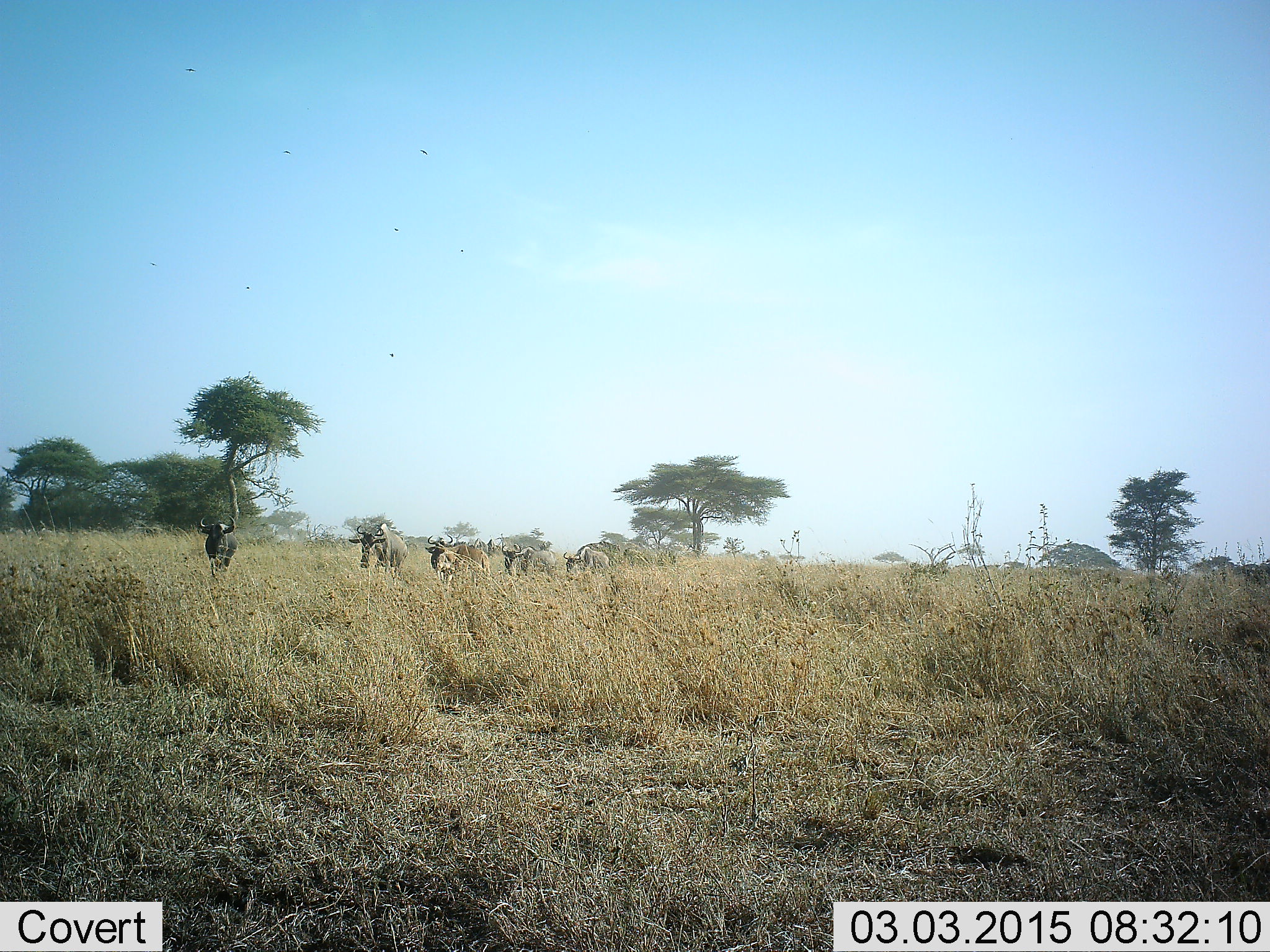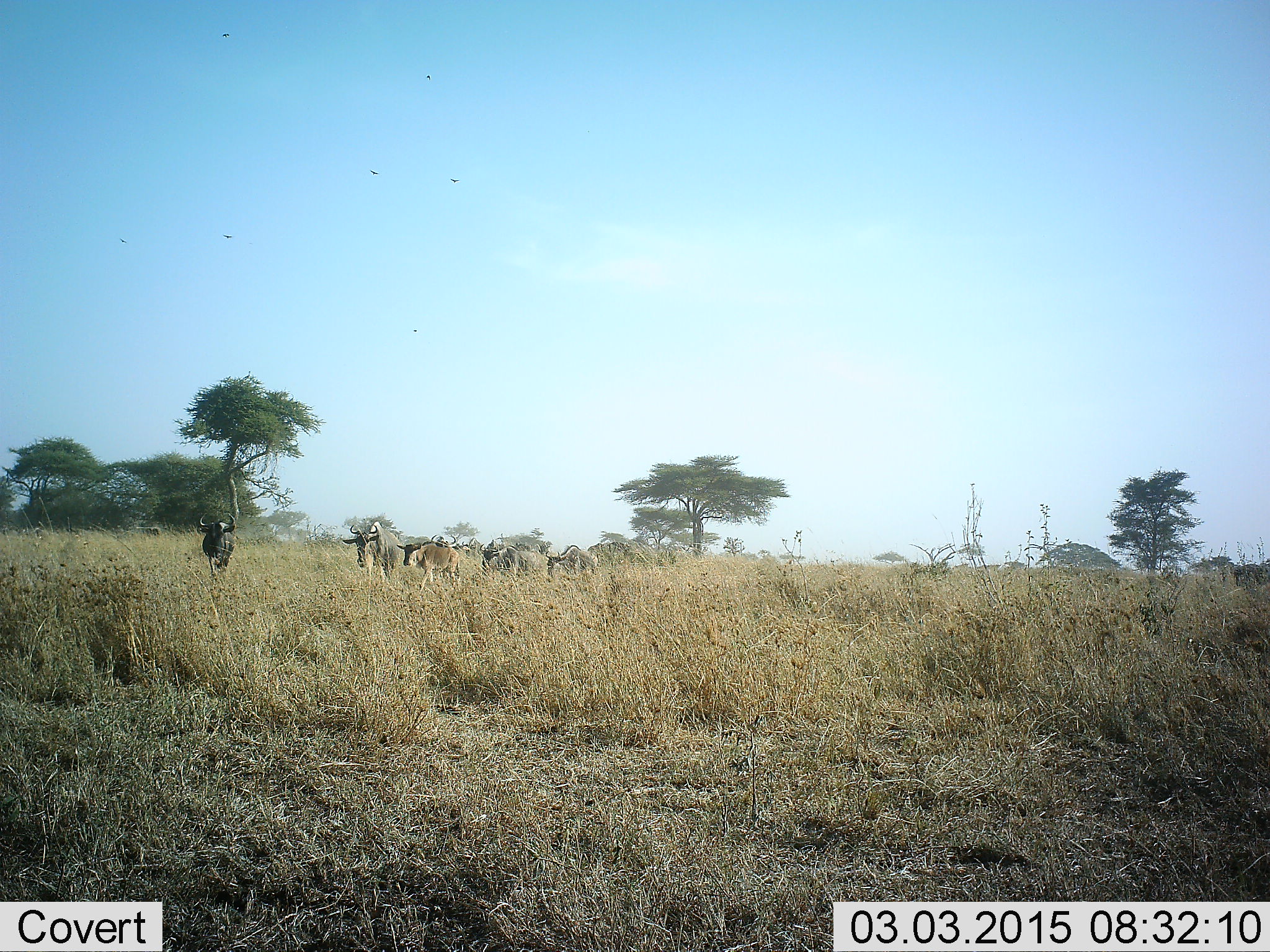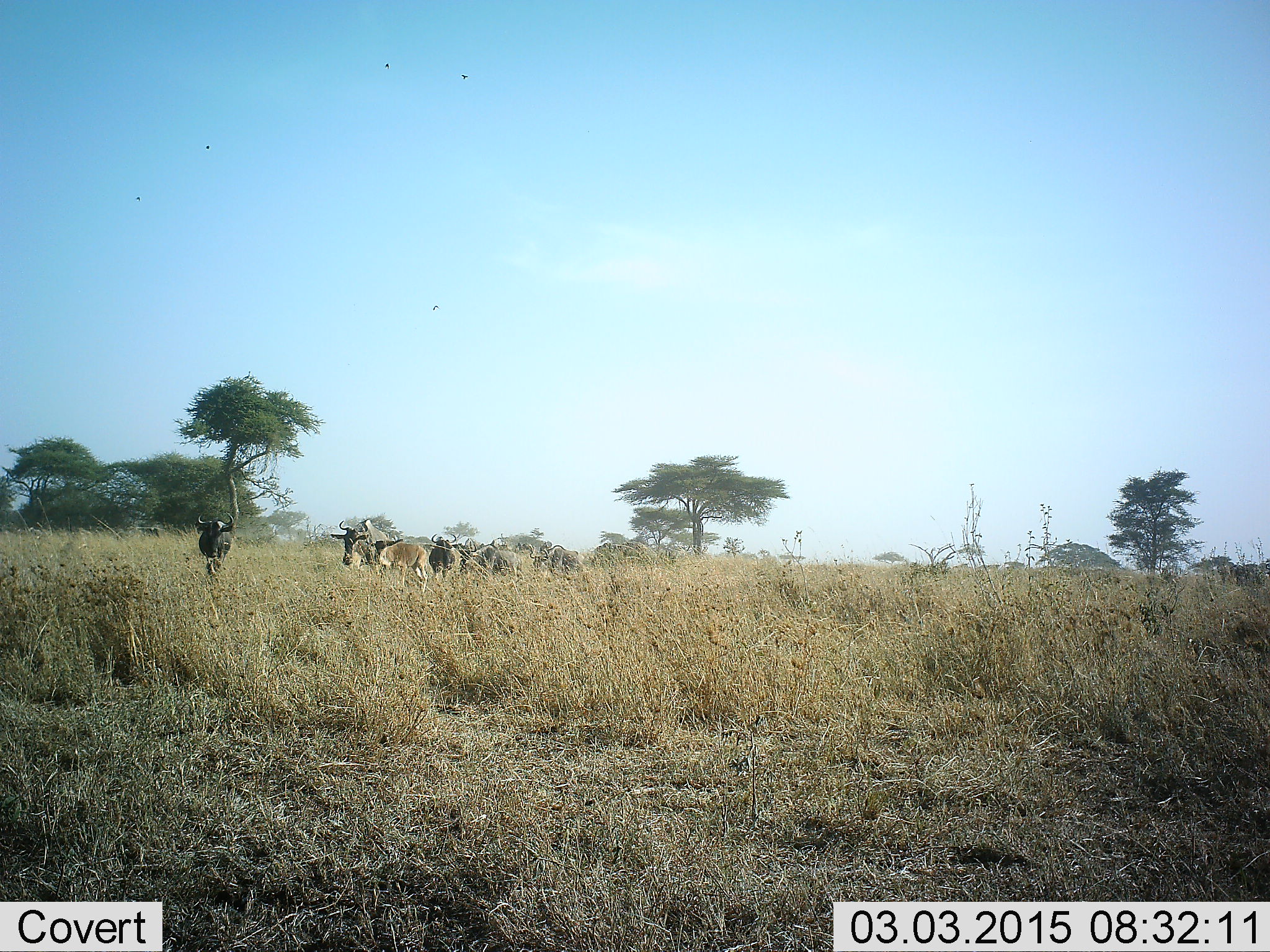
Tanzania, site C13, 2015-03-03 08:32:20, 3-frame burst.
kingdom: Animalia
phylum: Chordata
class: Mammalia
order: Artiodactyla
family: Bovidae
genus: Connochaetes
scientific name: Connochaetes taurinus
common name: blue wildebeest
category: wildebeest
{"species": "wildebeest (blue wildebeest) (Connochaetes taurinus)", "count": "7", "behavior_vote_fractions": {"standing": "25%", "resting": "0%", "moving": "92%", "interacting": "0%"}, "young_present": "42%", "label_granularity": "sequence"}